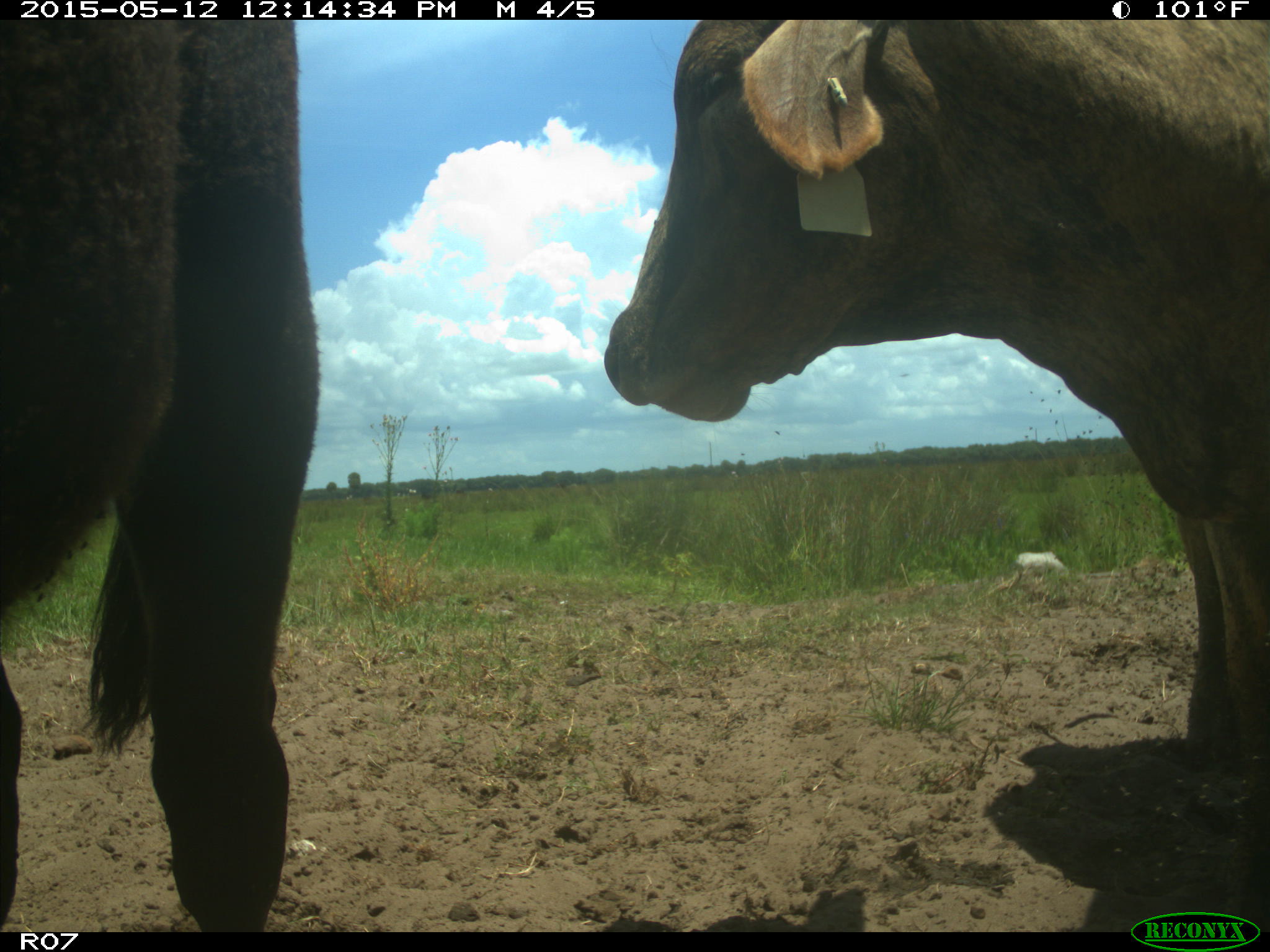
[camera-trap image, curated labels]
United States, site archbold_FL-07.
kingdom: Animalia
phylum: Chordata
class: Mammalia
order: Artiodactyla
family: Bovidae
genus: Bos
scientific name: Bos taurus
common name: domestic cow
Bos taurus (domestic cow).